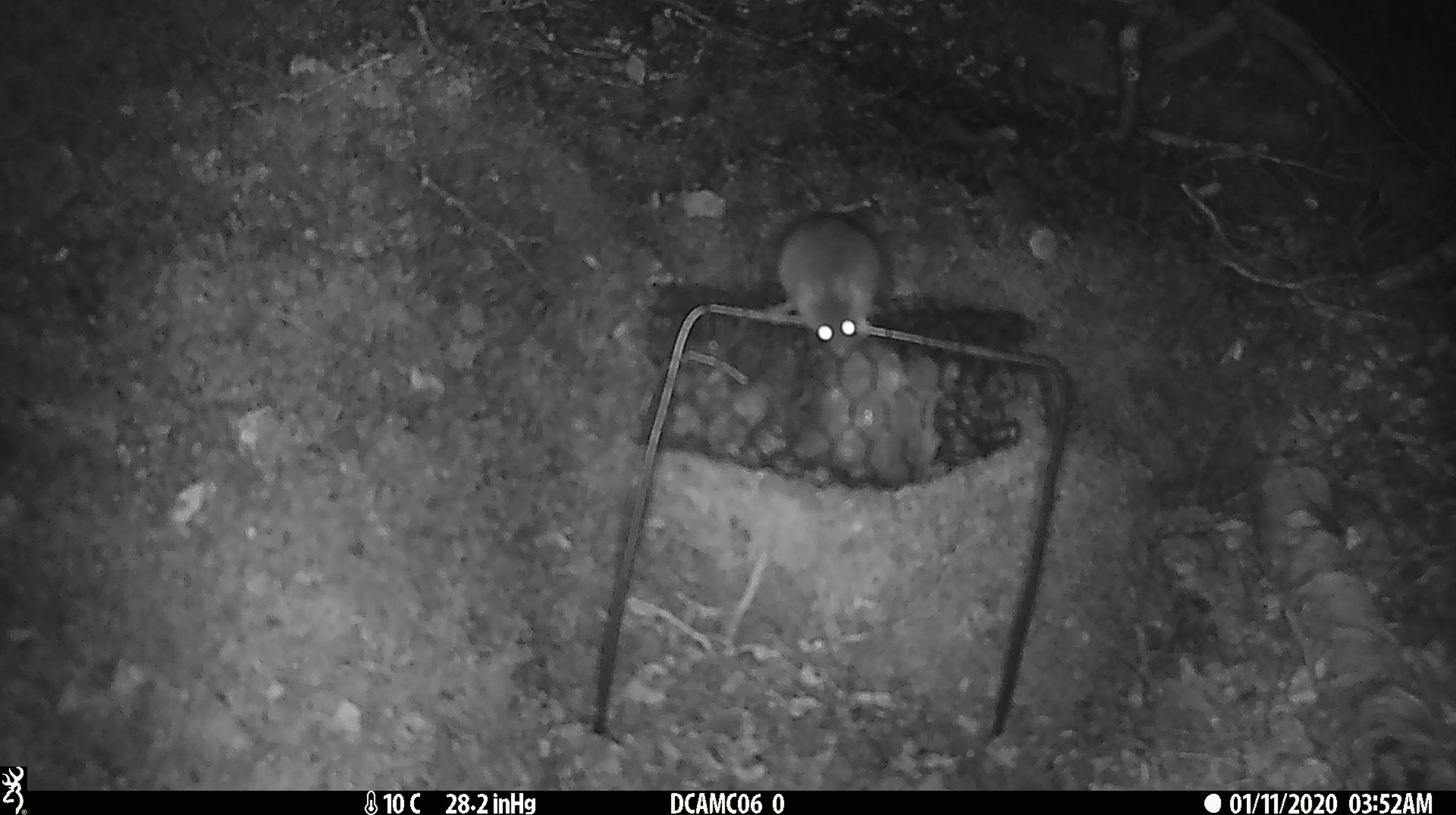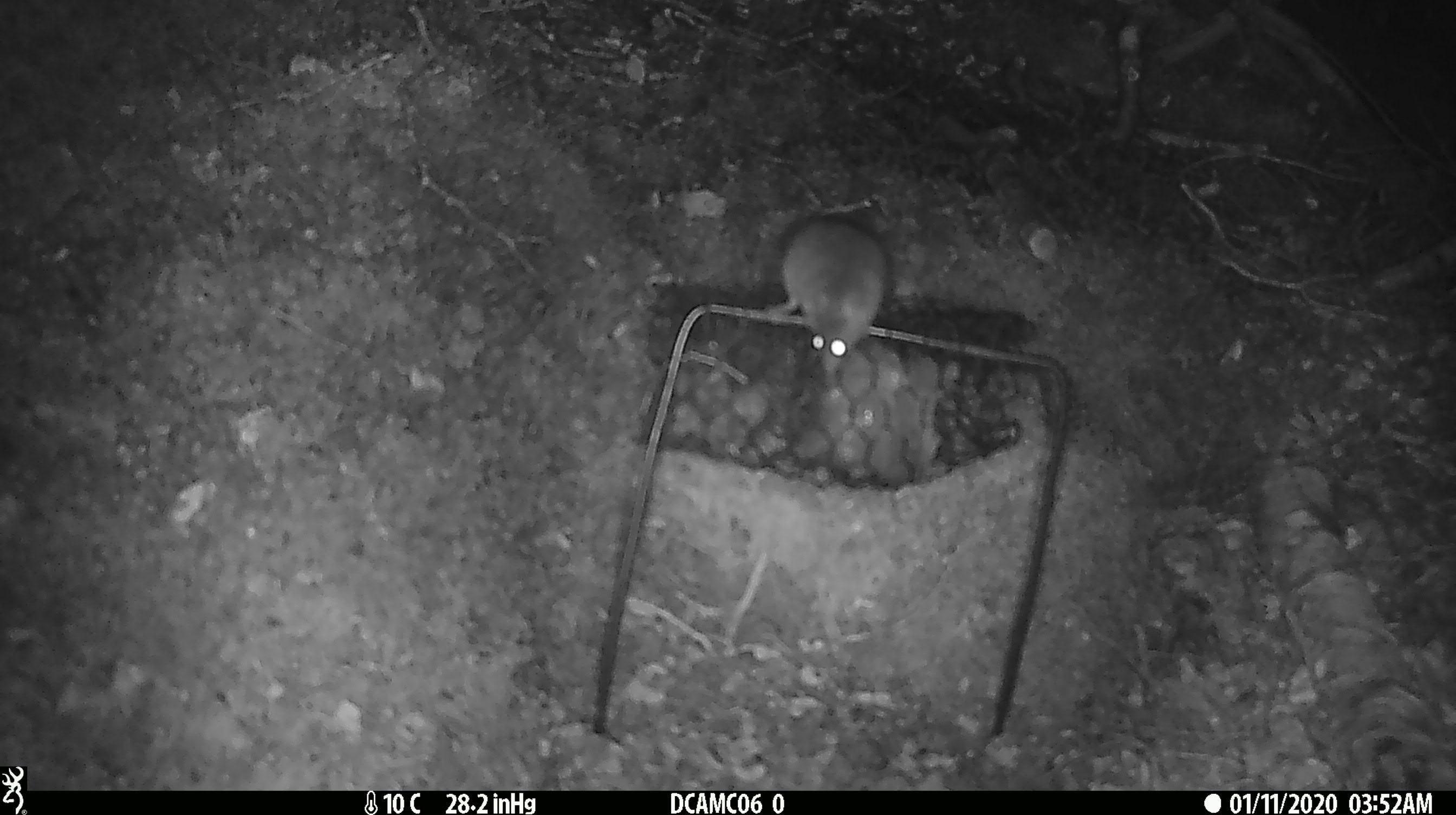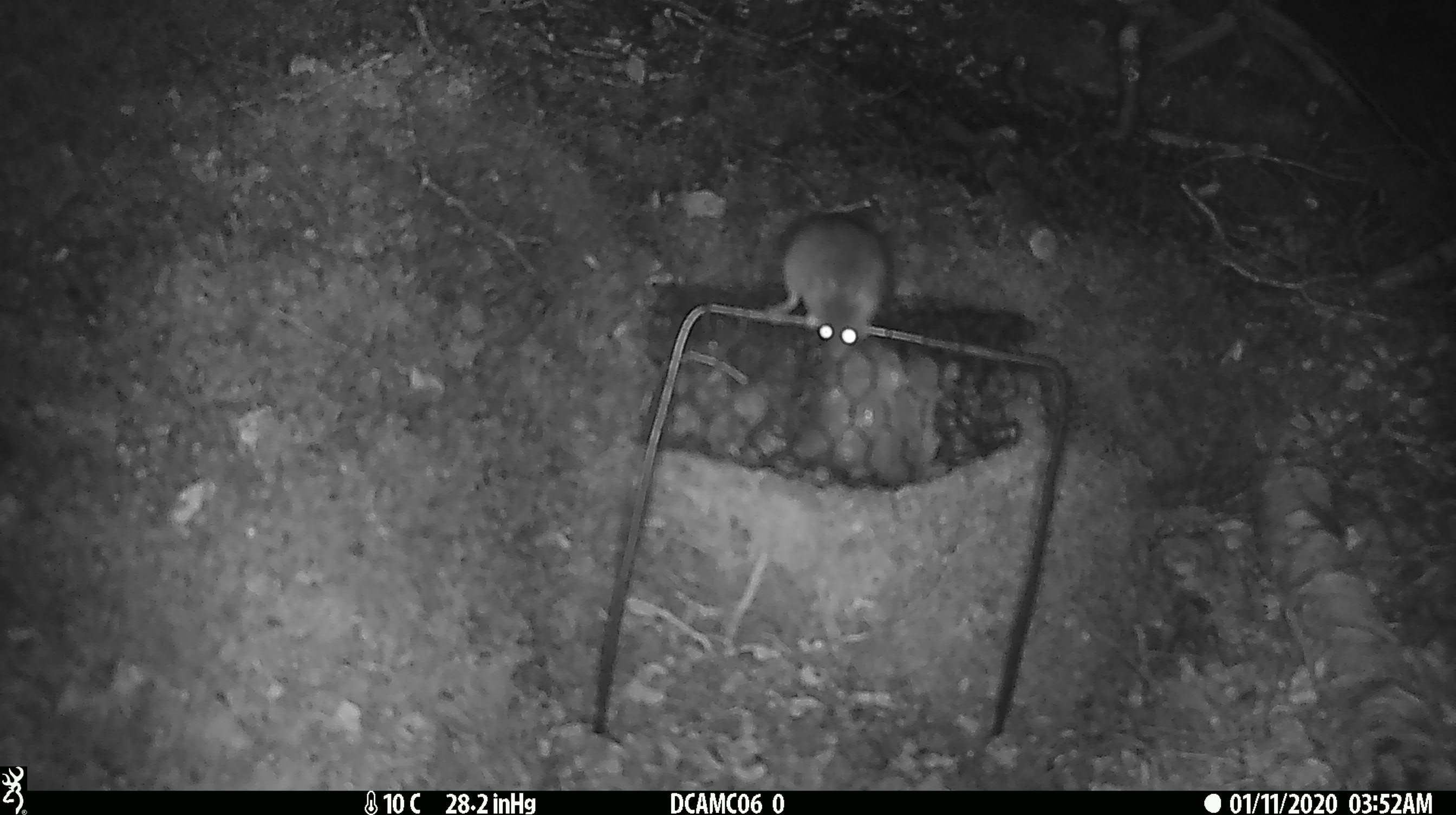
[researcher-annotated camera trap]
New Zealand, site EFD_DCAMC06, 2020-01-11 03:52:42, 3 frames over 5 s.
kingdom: Animalia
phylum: Chordata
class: Mammalia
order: Rodentia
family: Muridae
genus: Mus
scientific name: Mus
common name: mouse